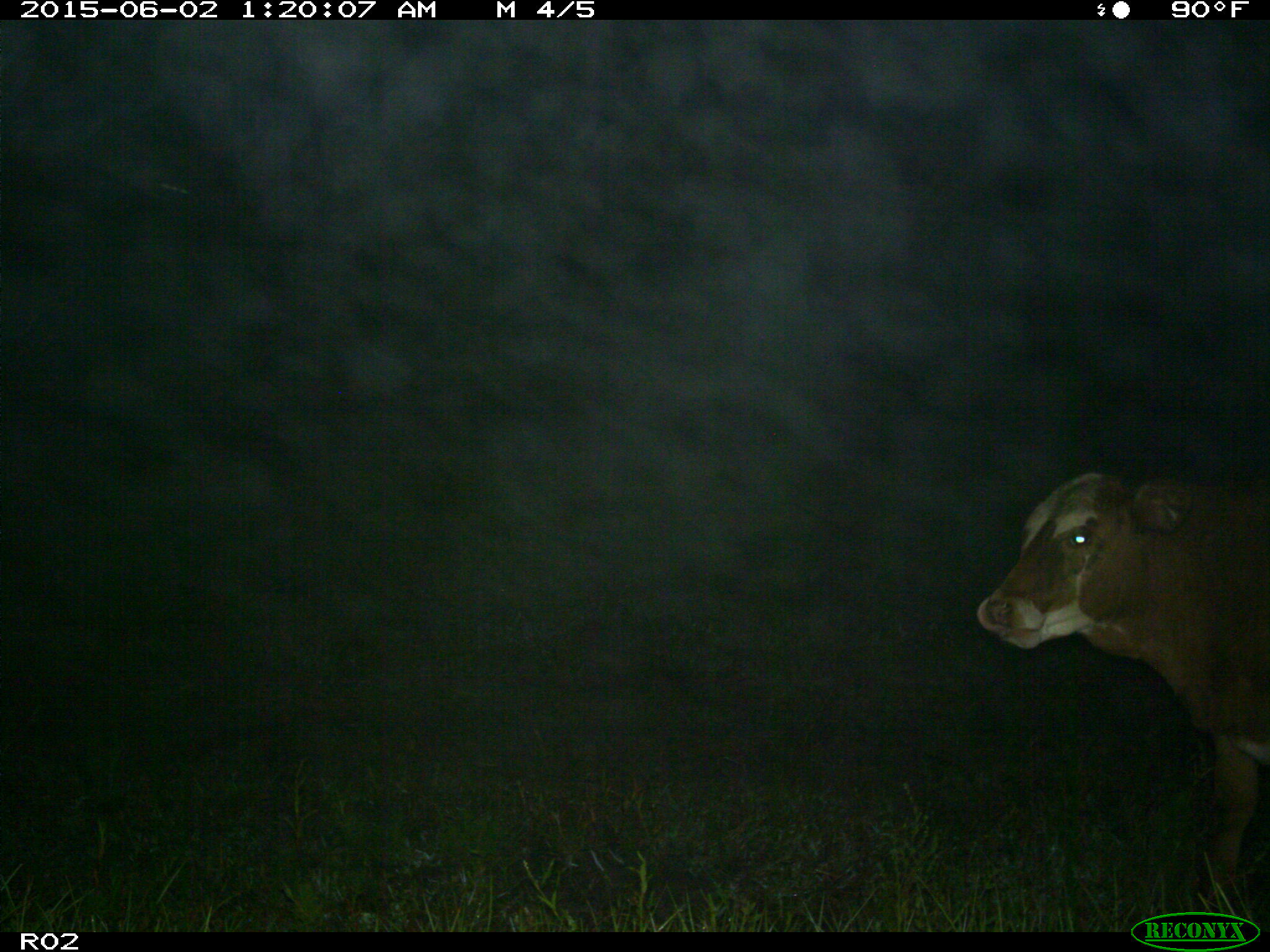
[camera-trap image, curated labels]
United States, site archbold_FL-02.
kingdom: Animalia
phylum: Chordata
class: Mammalia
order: Artiodactyla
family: Bovidae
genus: Bos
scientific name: Bos taurus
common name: domestic cow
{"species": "Bos taurus (domestic cow)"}